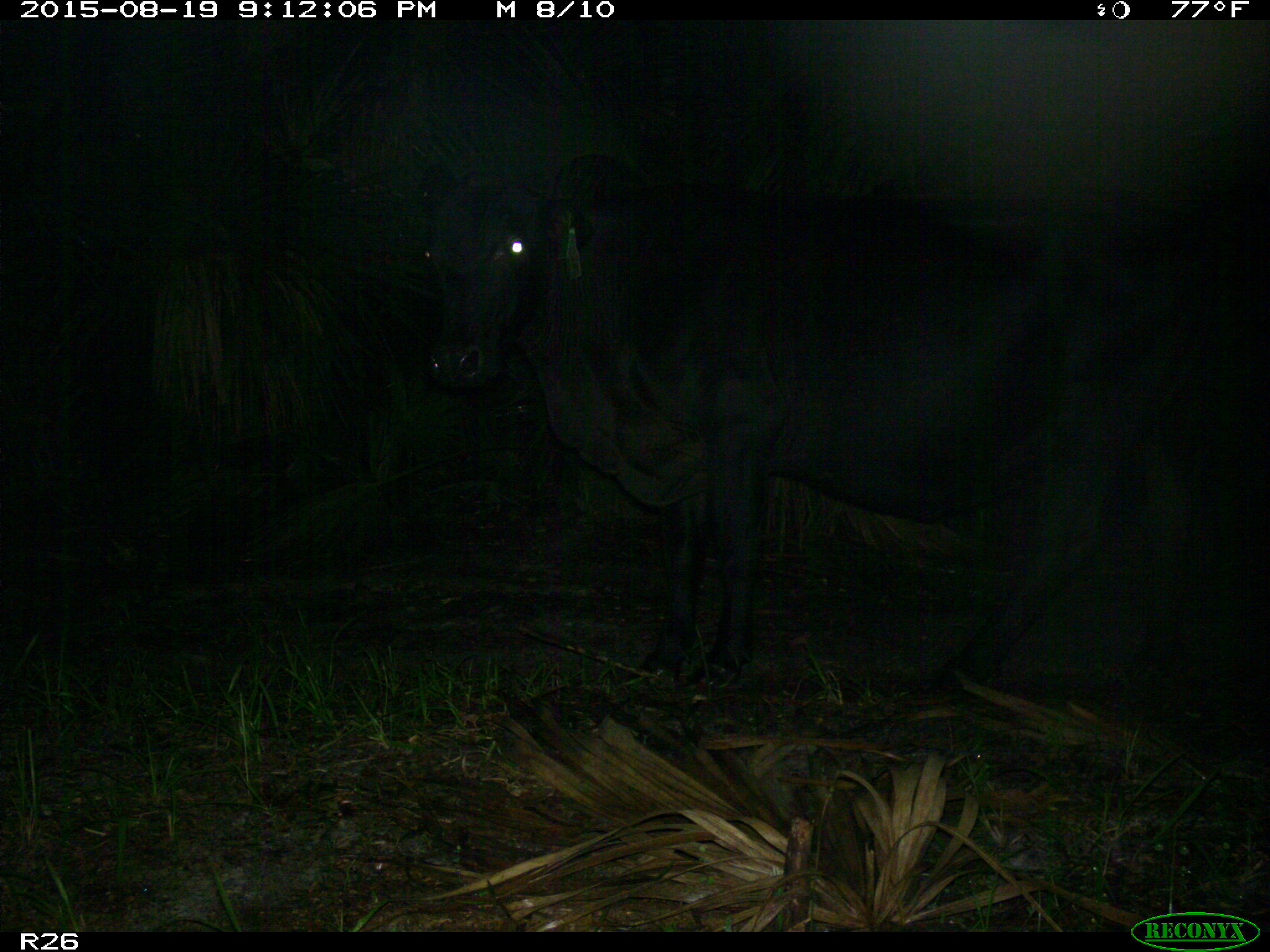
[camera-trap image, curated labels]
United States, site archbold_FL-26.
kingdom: Animalia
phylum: Chordata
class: Mammalia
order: Artiodactyla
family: Bovidae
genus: Bos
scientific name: Bos taurus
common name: domestic cow